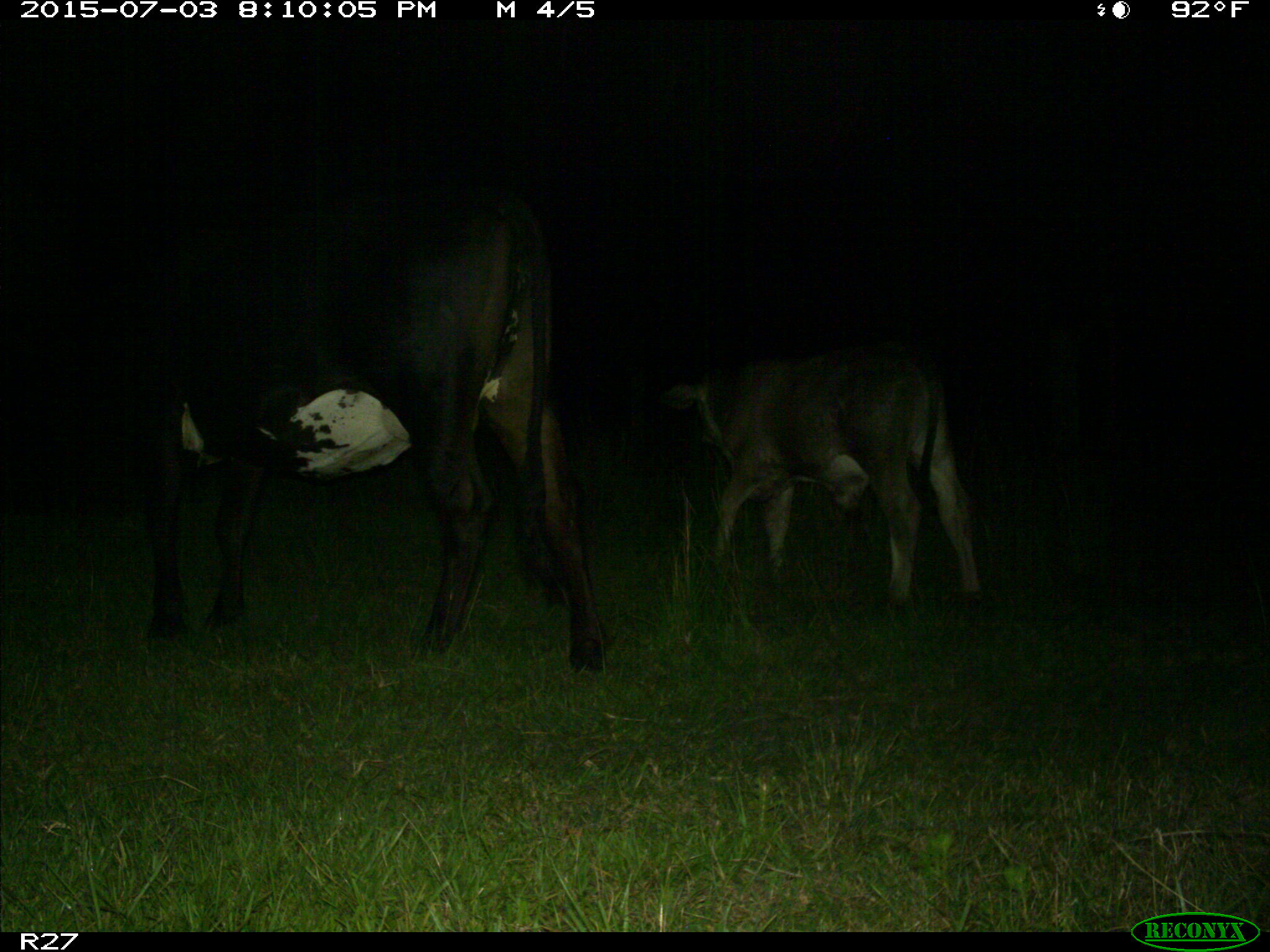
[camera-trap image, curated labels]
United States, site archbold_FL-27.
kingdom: Animalia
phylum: Chordata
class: Mammalia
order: Artiodactyla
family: Bovidae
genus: Bos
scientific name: Bos taurus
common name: domestic cow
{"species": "Bos taurus (domestic cow)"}